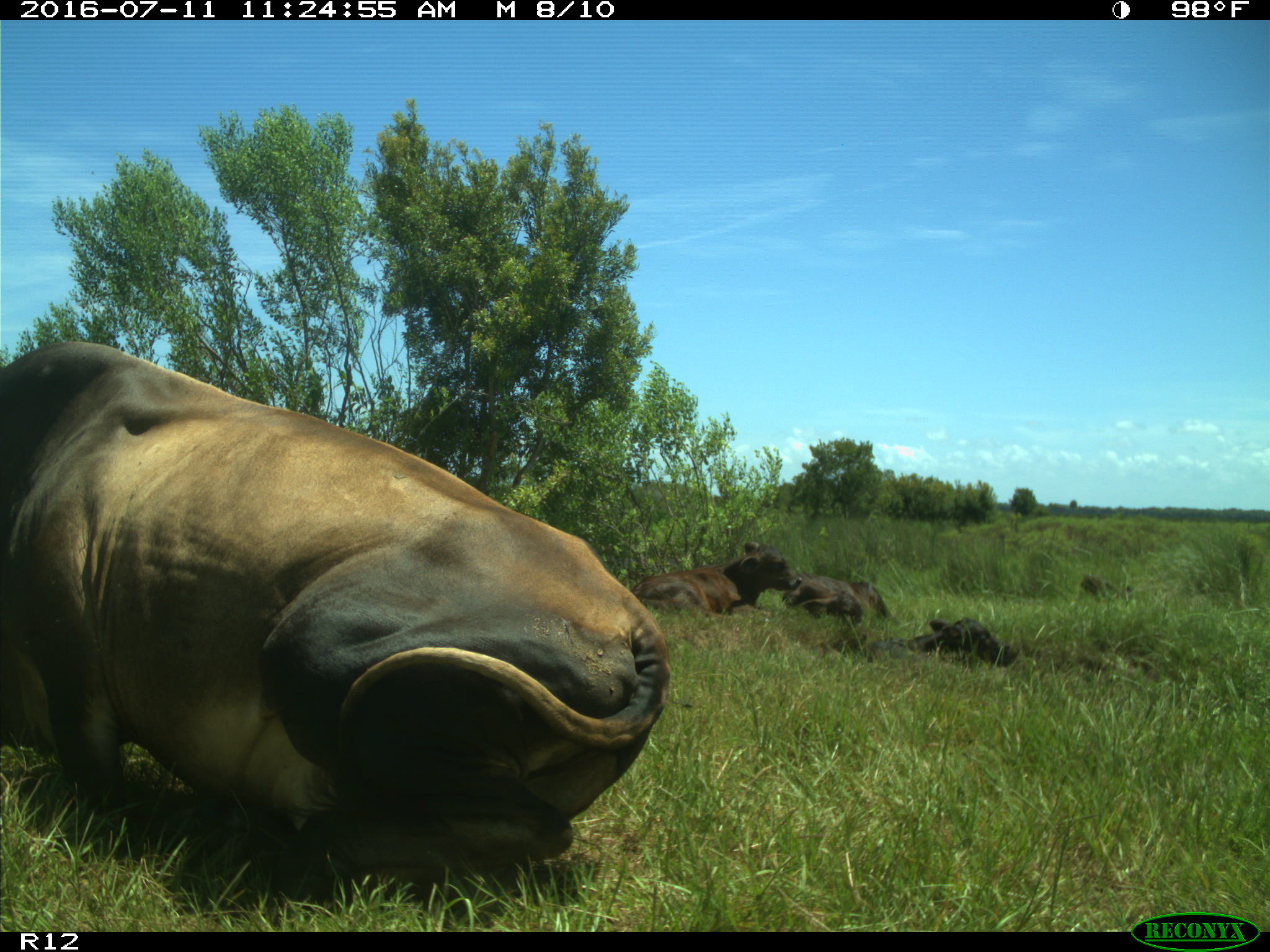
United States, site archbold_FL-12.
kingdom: Animalia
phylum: Chordata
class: Mammalia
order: Artiodactyla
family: Bovidae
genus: Bos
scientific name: Bos taurus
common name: domestic cow